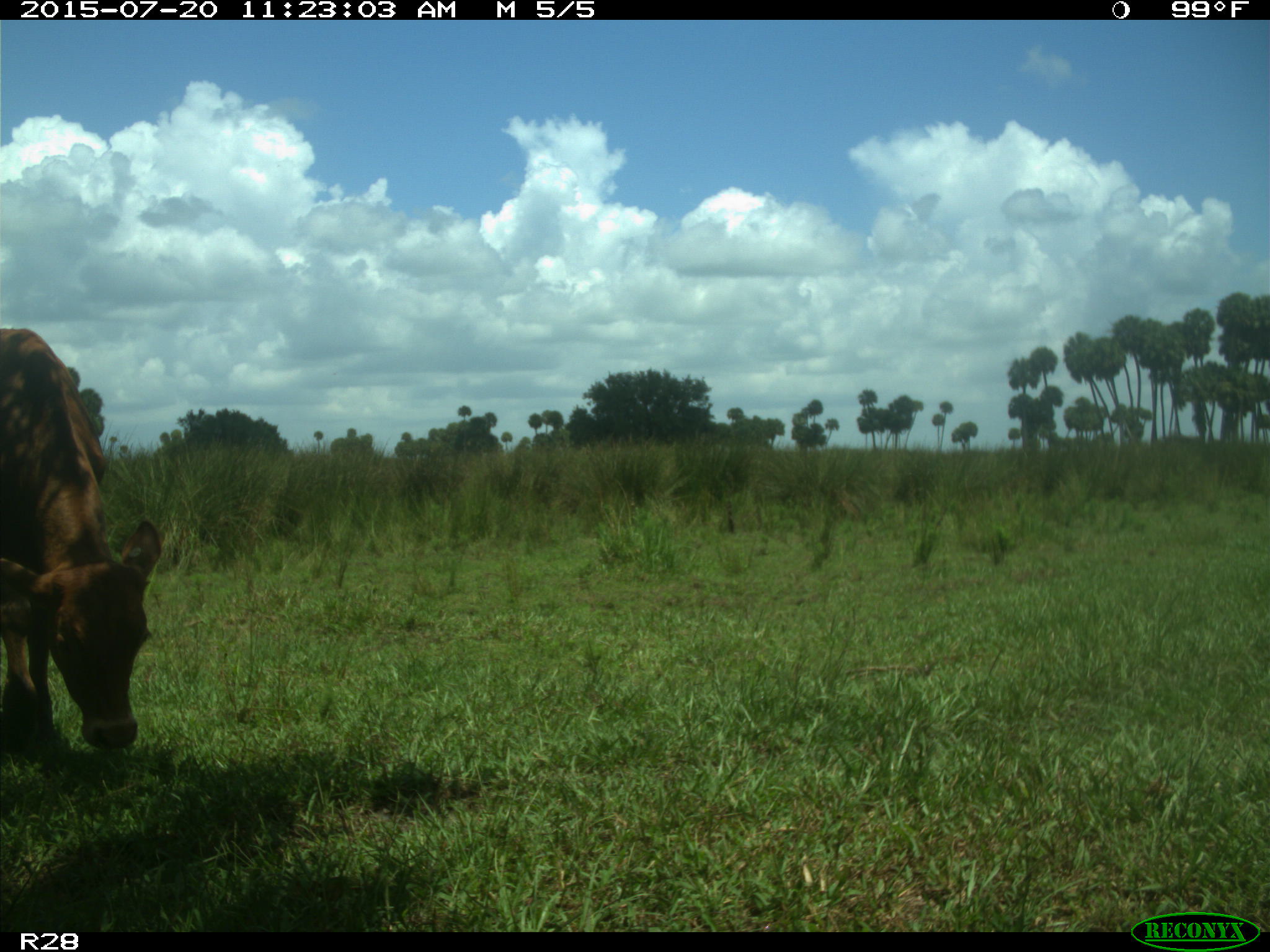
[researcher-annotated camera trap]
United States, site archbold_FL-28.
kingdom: Animalia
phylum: Chordata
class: Mammalia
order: Artiodactyla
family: Bovidae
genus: Bos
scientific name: Bos taurus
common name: domestic cow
Bos taurus (domestic cow).